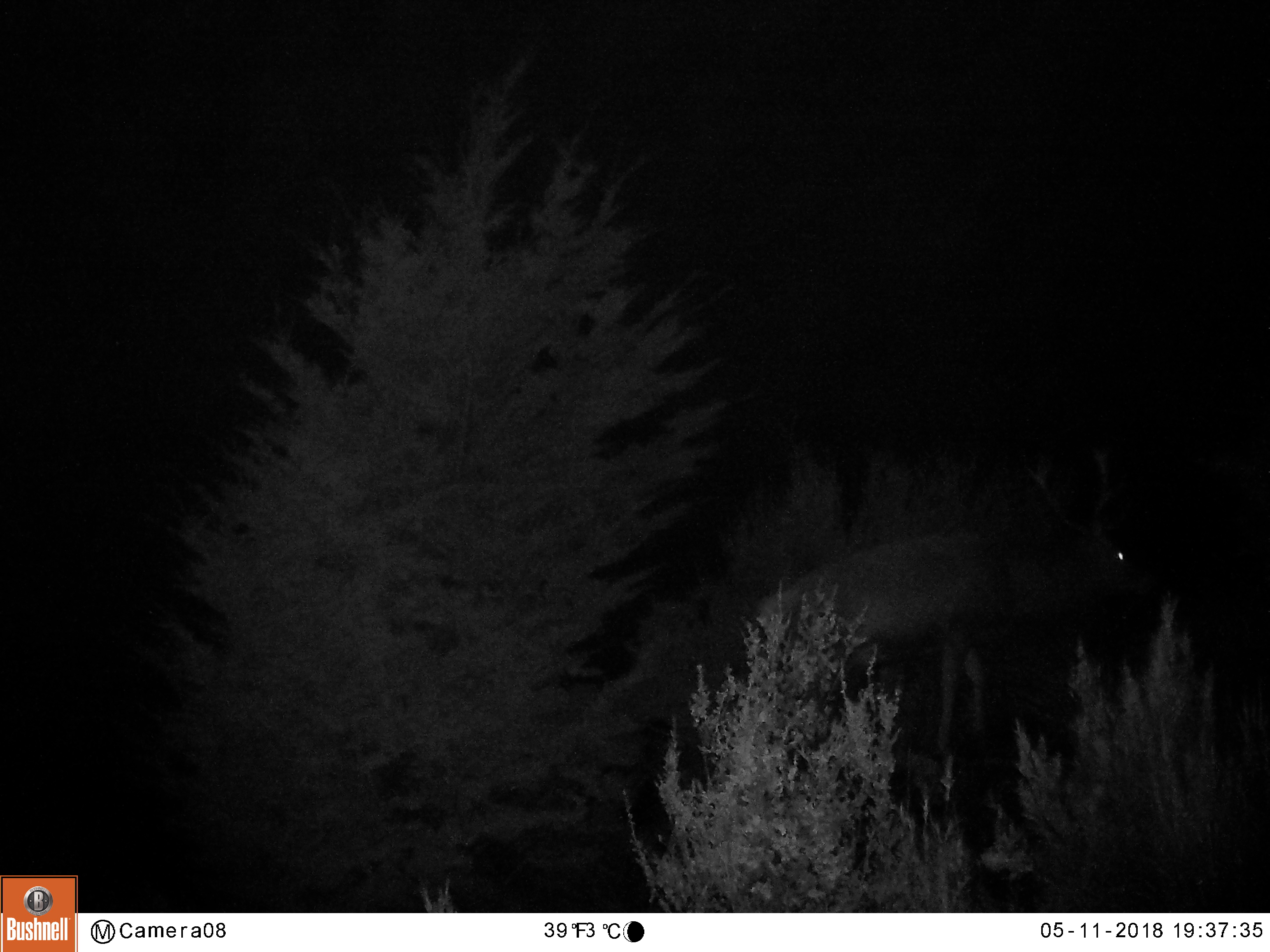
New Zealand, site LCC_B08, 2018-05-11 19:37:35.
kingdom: Animalia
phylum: Chordata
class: Mammalia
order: Artiodactyla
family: Cervidae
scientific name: Cervidae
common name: deer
Deer (Cervidae).